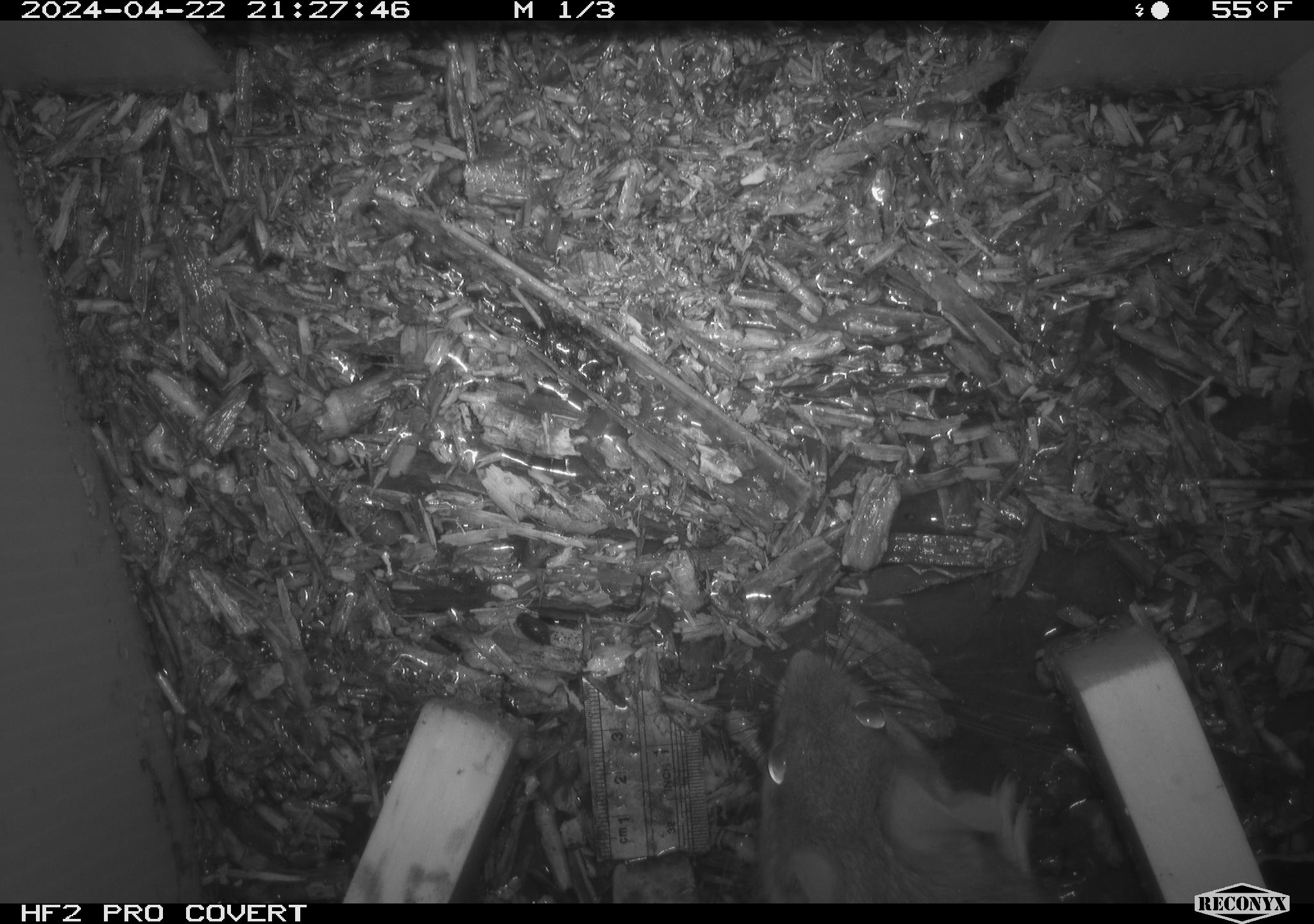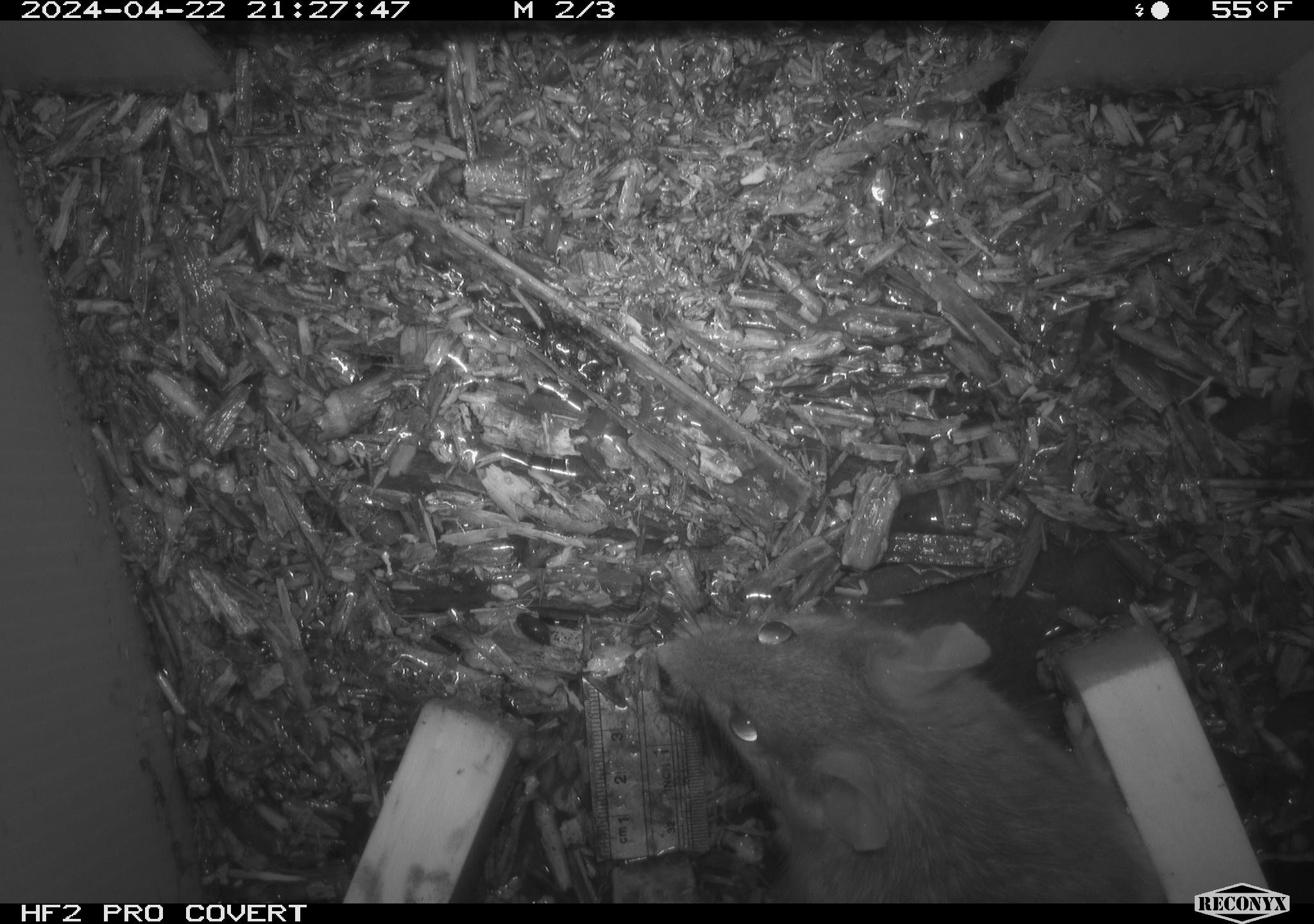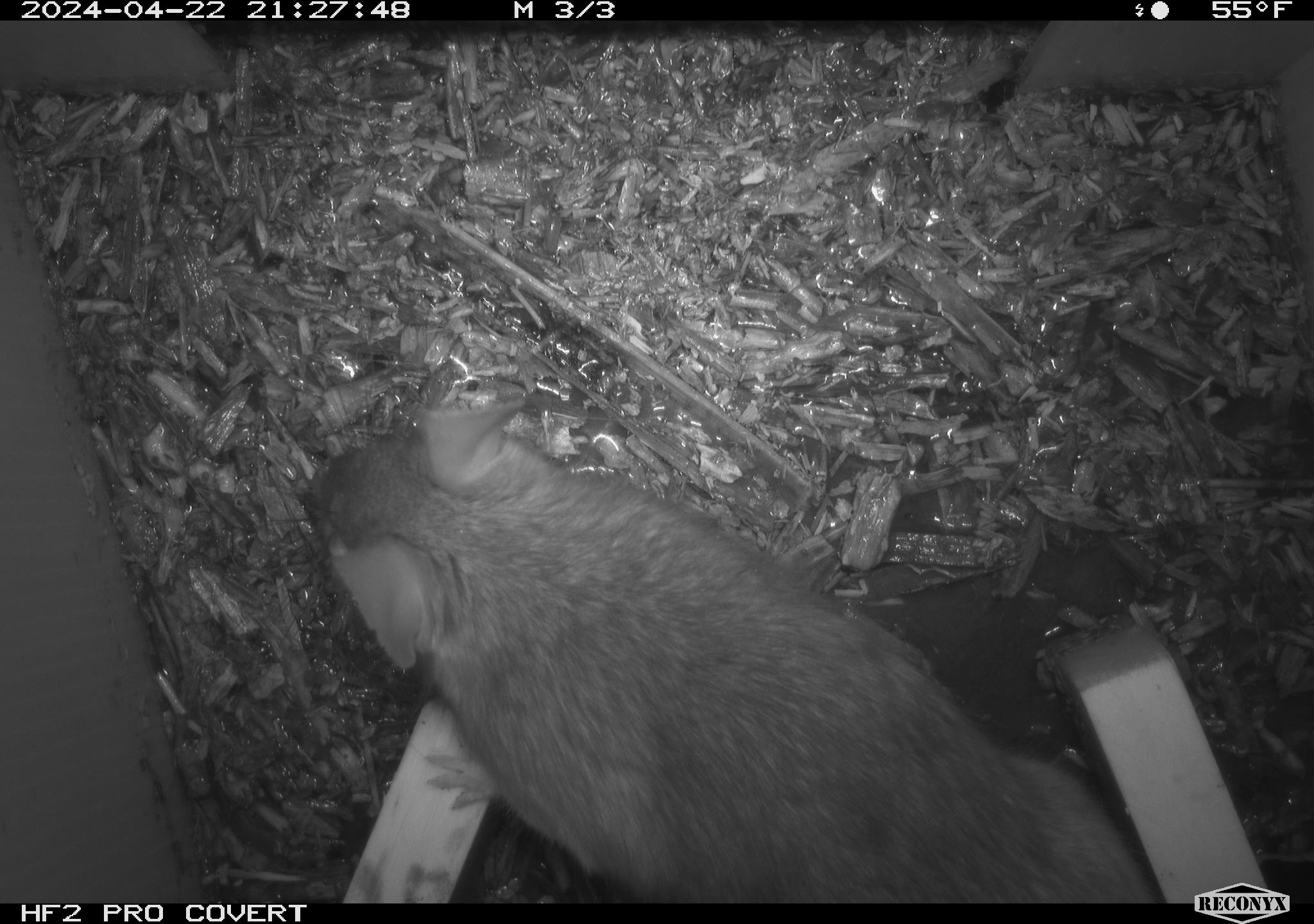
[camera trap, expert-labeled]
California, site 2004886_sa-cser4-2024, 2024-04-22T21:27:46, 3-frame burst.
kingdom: Animalia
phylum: Chordata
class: Mammalia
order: Rodentia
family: Muridae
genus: Rattus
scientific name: Rattus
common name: rat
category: rattus species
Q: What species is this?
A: Rattus species (rat) (Rattus).